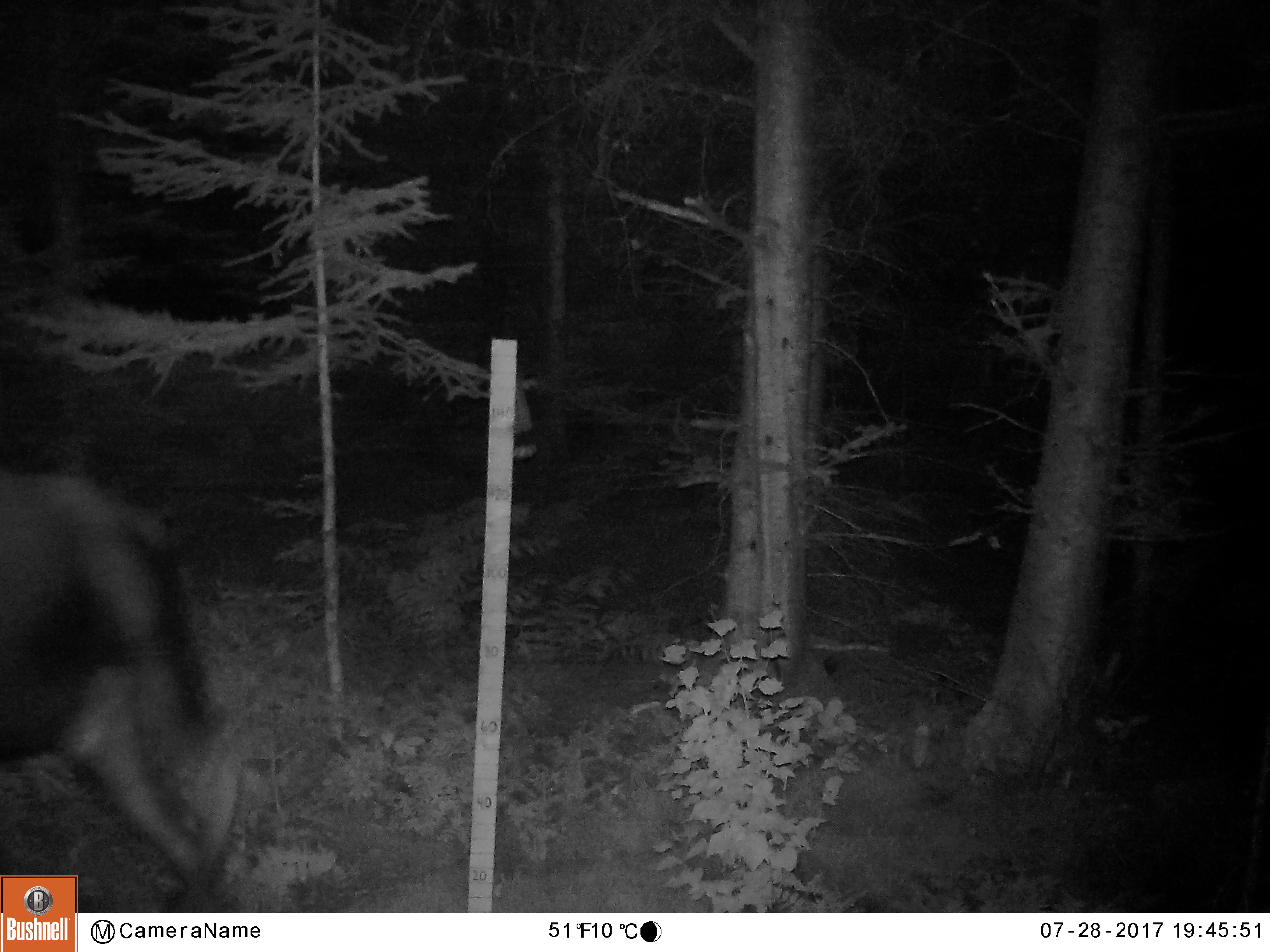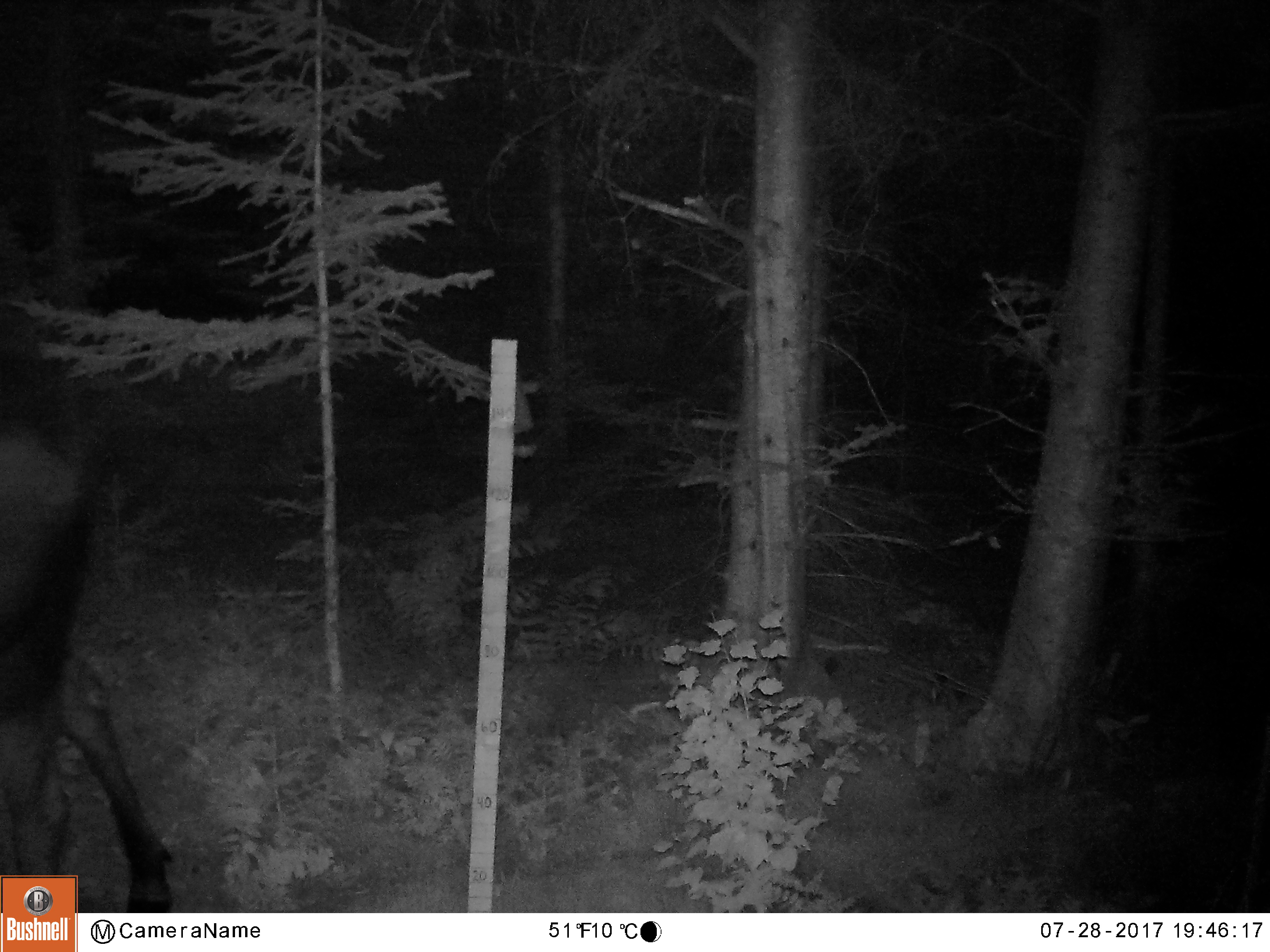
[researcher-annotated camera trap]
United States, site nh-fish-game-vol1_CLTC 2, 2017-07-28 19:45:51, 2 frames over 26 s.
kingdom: Animalia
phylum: Chordata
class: Mammalia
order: Artiodactyla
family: Cervidae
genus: Alces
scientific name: Alces alces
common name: moose